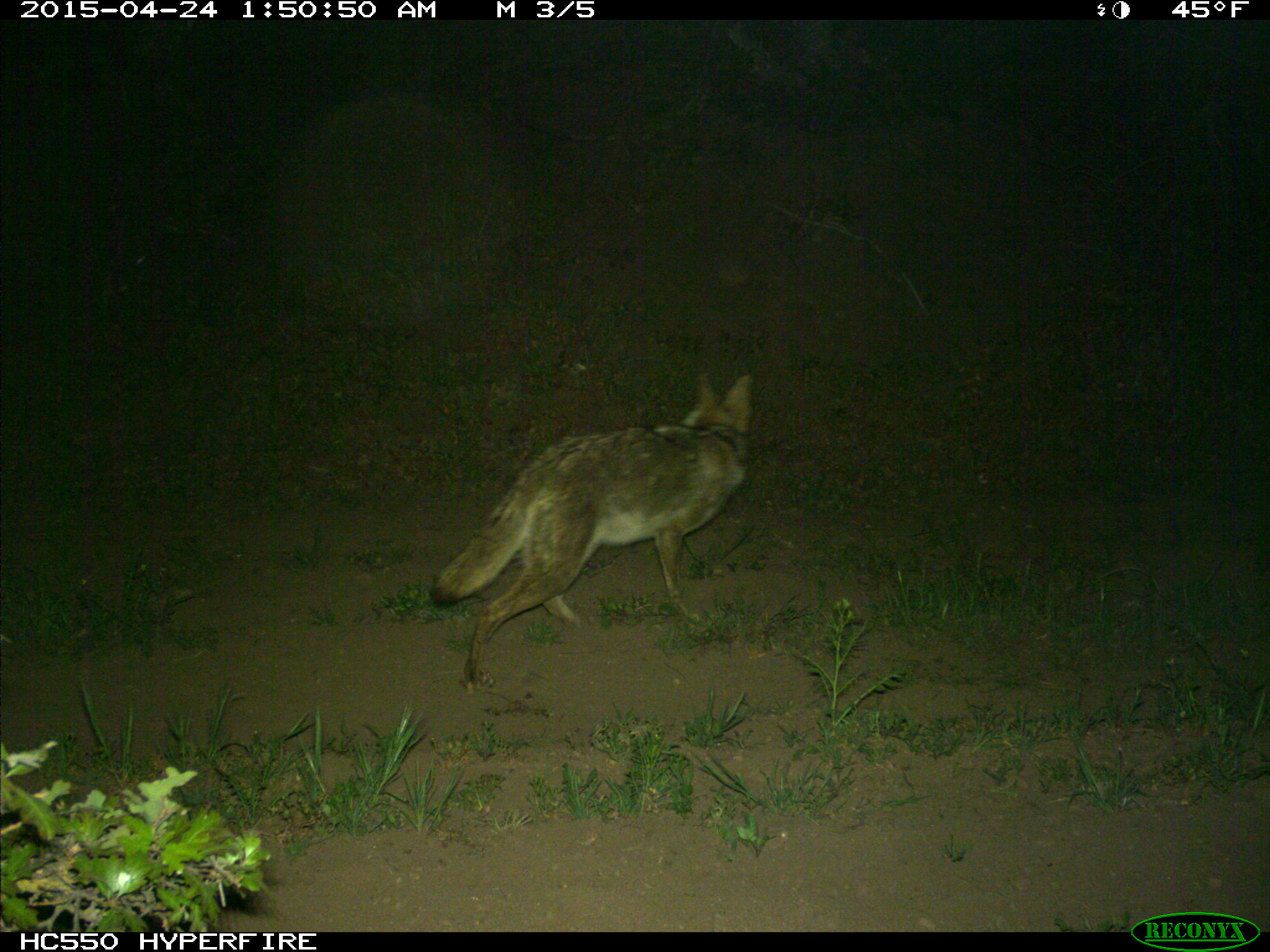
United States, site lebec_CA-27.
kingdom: Animalia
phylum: Chordata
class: Mammalia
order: Carnivora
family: Canidae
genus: Canis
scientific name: Canis latrans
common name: coyote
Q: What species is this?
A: Canis latrans (coyote).